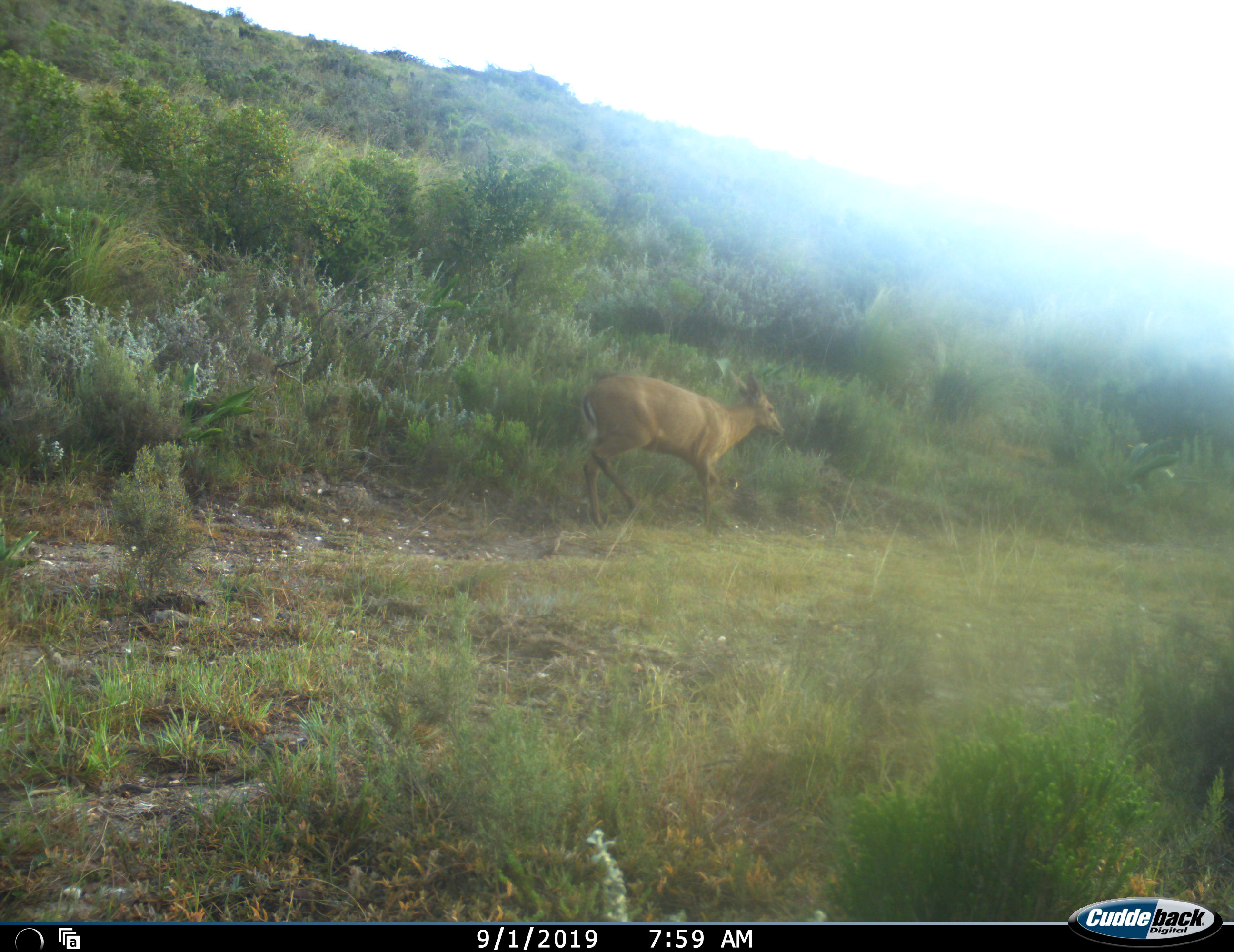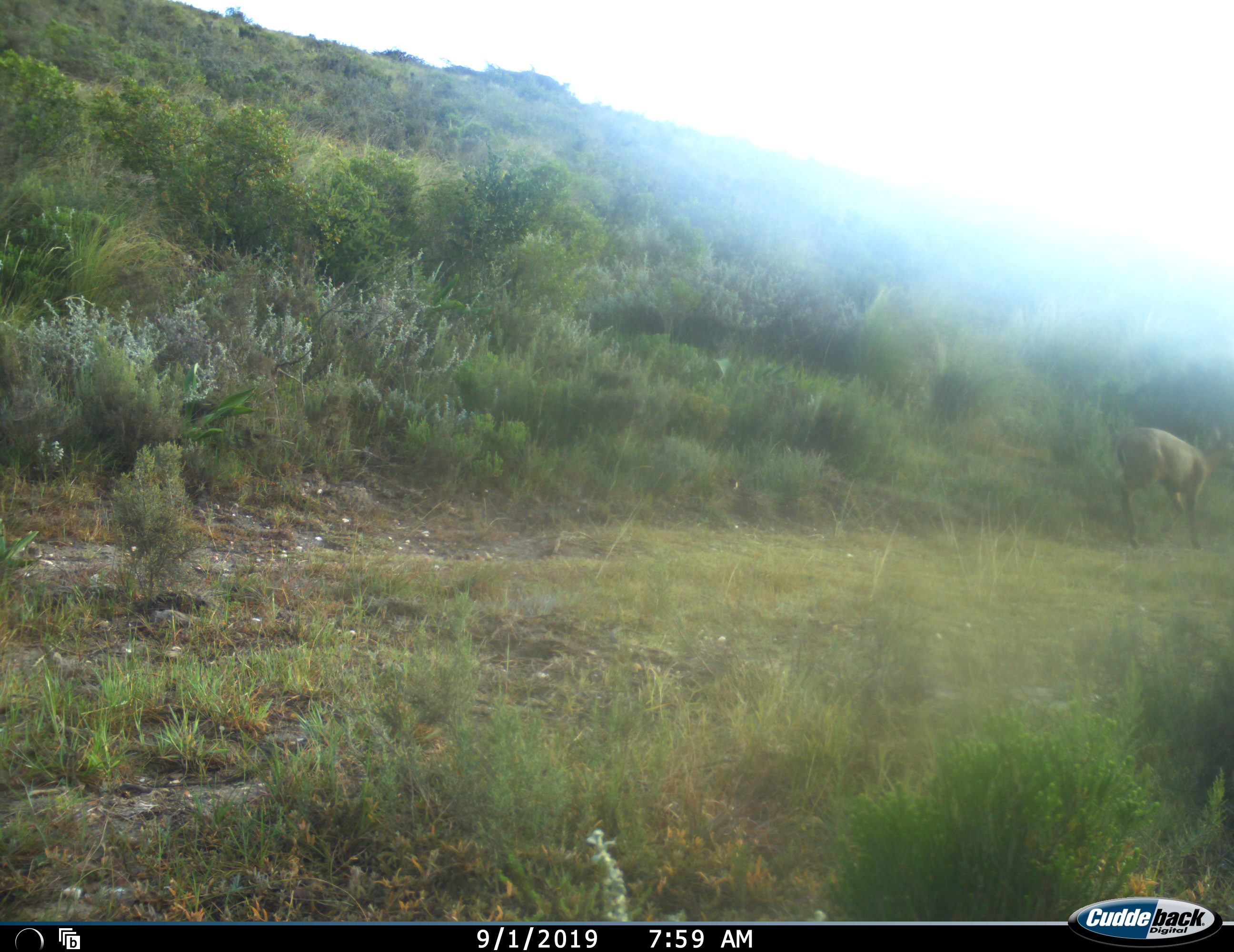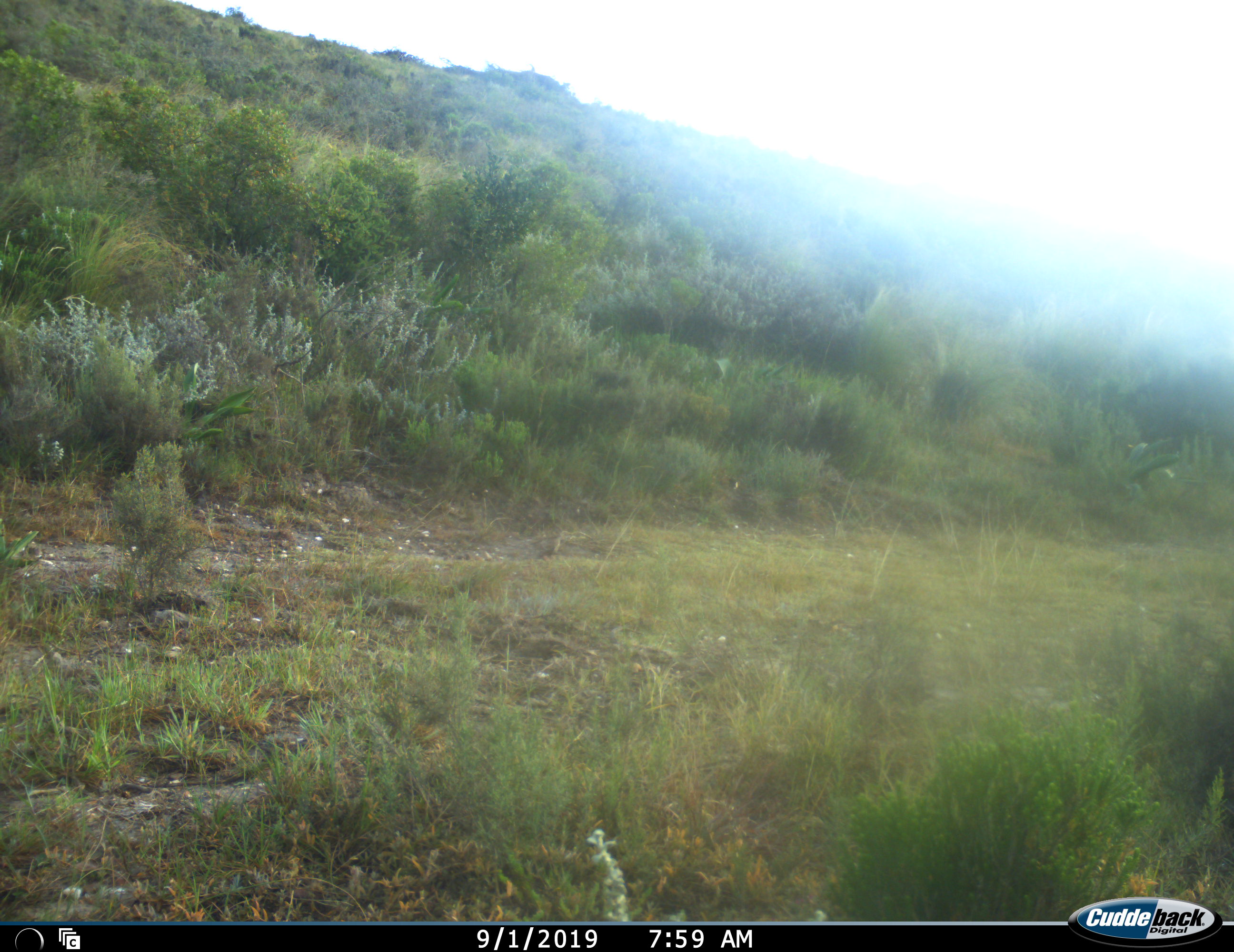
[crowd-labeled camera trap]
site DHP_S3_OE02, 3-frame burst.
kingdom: Animalia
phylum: Chordata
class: Mammalia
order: Artiodactyla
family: Bovidae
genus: Sylvicapra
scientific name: Sylvicapra grimmia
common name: common duiker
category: duikercommongrey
Duikercommongrey (common duiker) (Sylvicapra grimmia), count 1. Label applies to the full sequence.